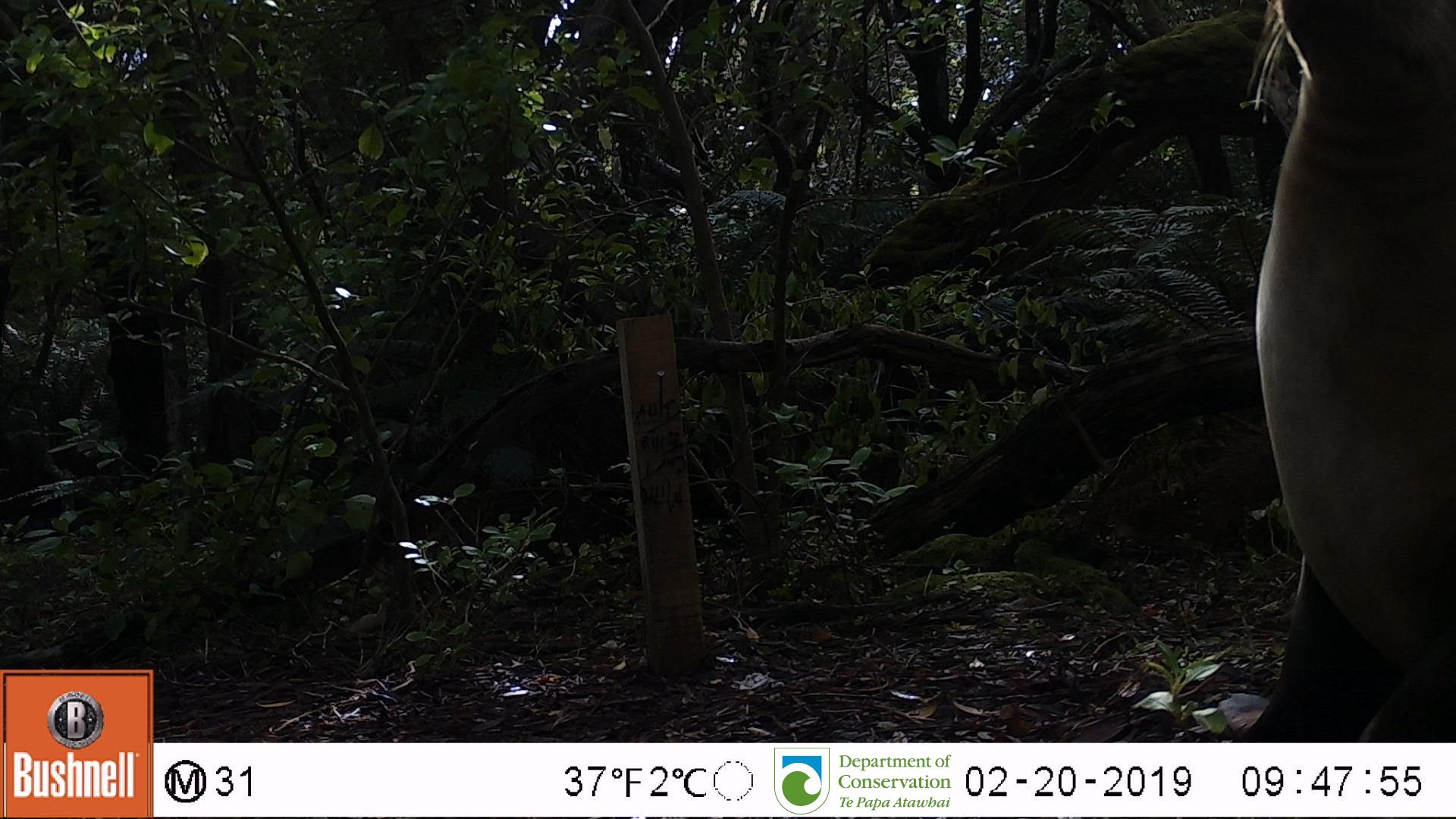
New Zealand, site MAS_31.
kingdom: Animalia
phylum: Chordata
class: Mammalia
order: Carnivora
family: Otariidae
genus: Phocarctos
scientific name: Phocarctos hookeri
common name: new zealand sea lion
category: sealion